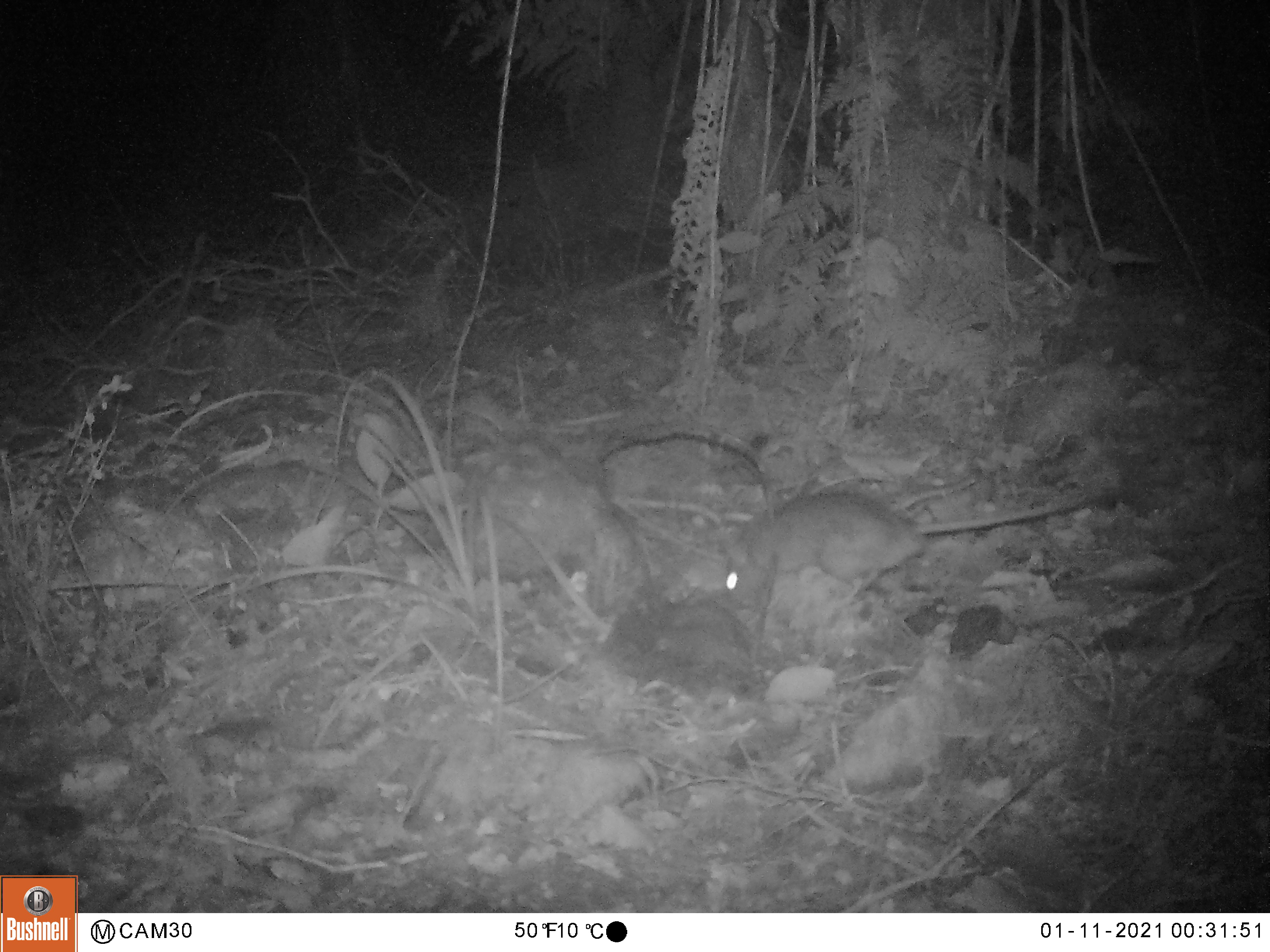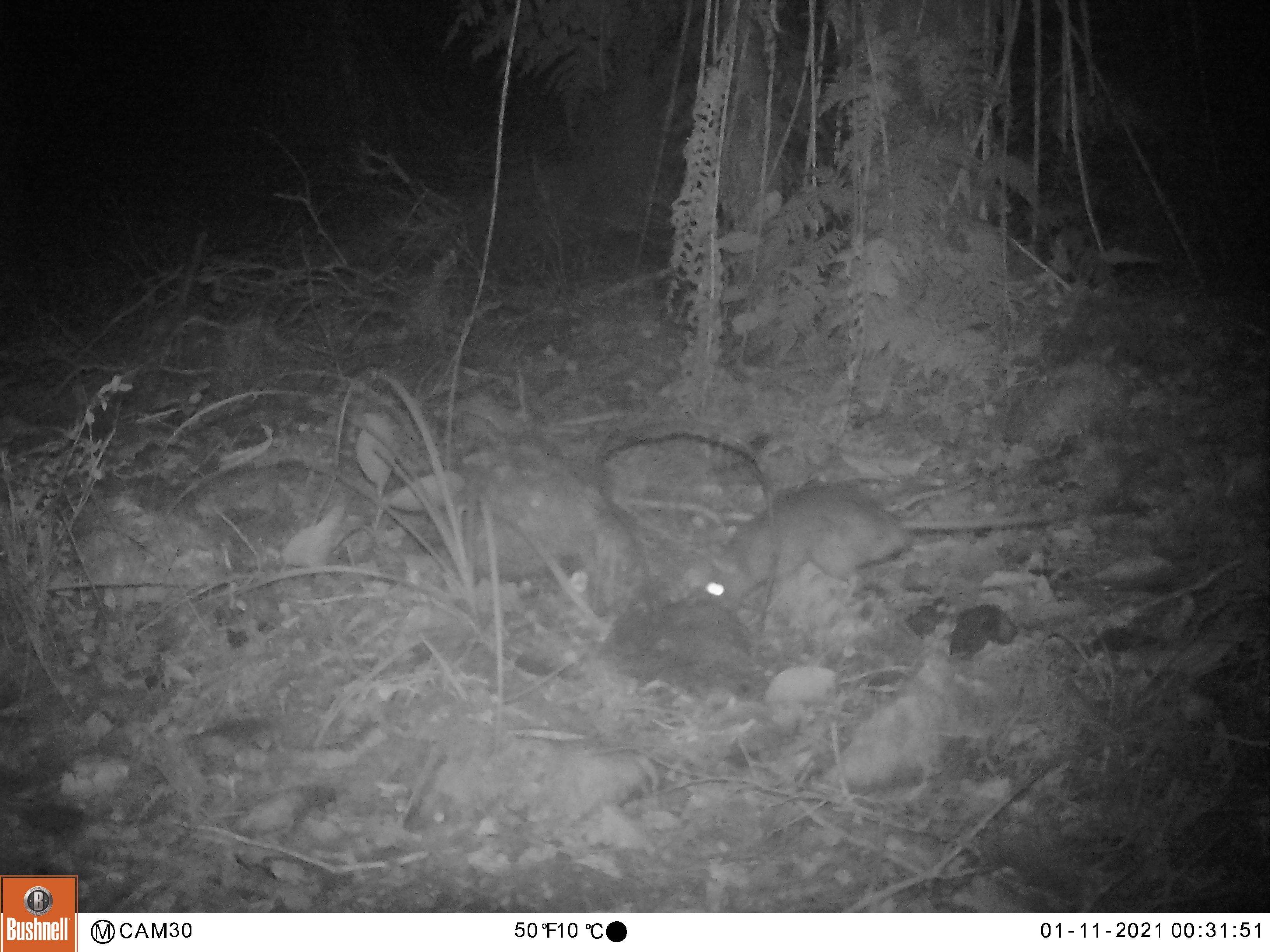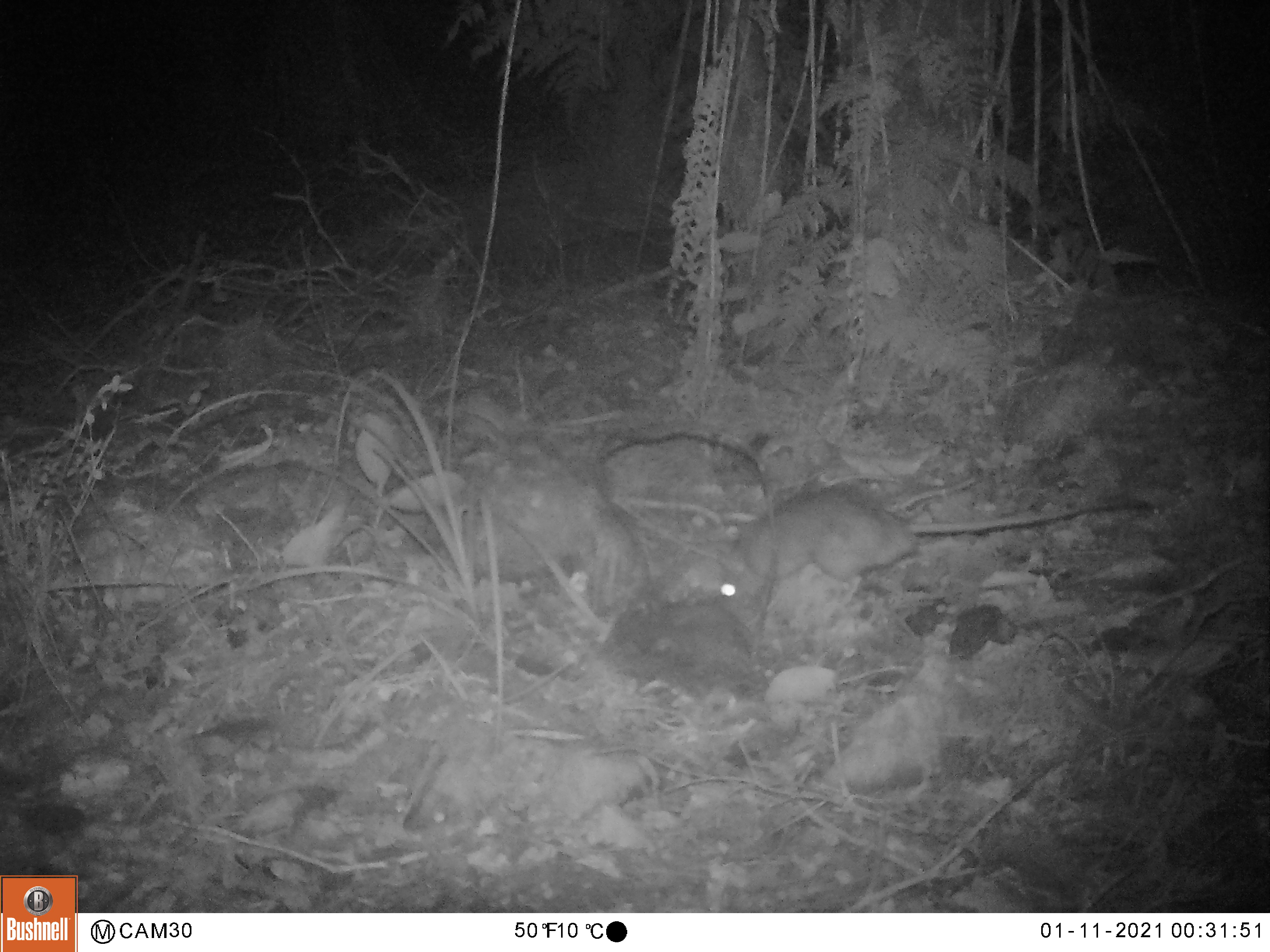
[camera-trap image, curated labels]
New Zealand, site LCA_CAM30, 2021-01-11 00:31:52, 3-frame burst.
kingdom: Animalia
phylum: Chordata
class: Mammalia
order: Rodentia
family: Muridae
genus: Rattus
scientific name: Rattus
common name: rat